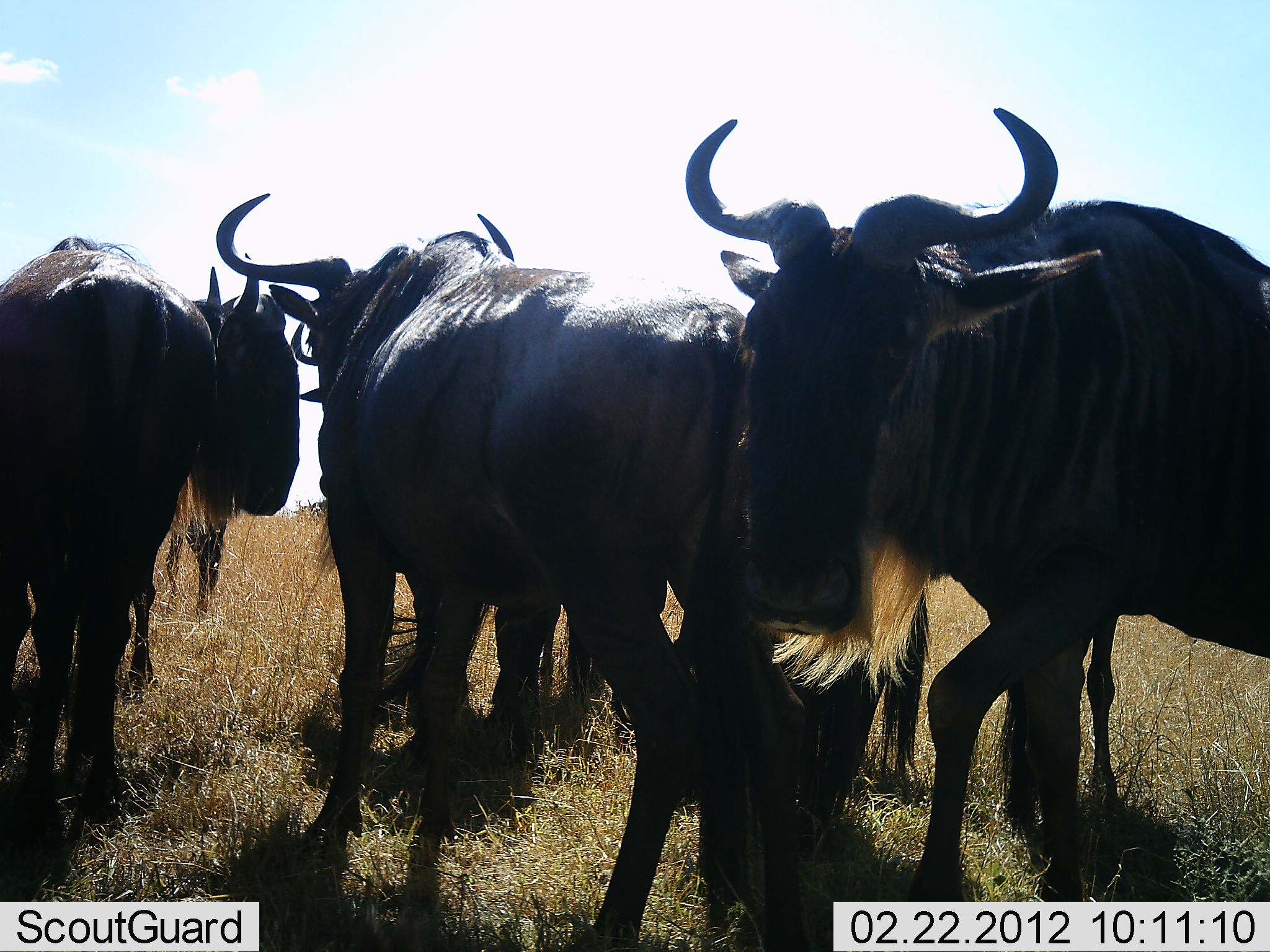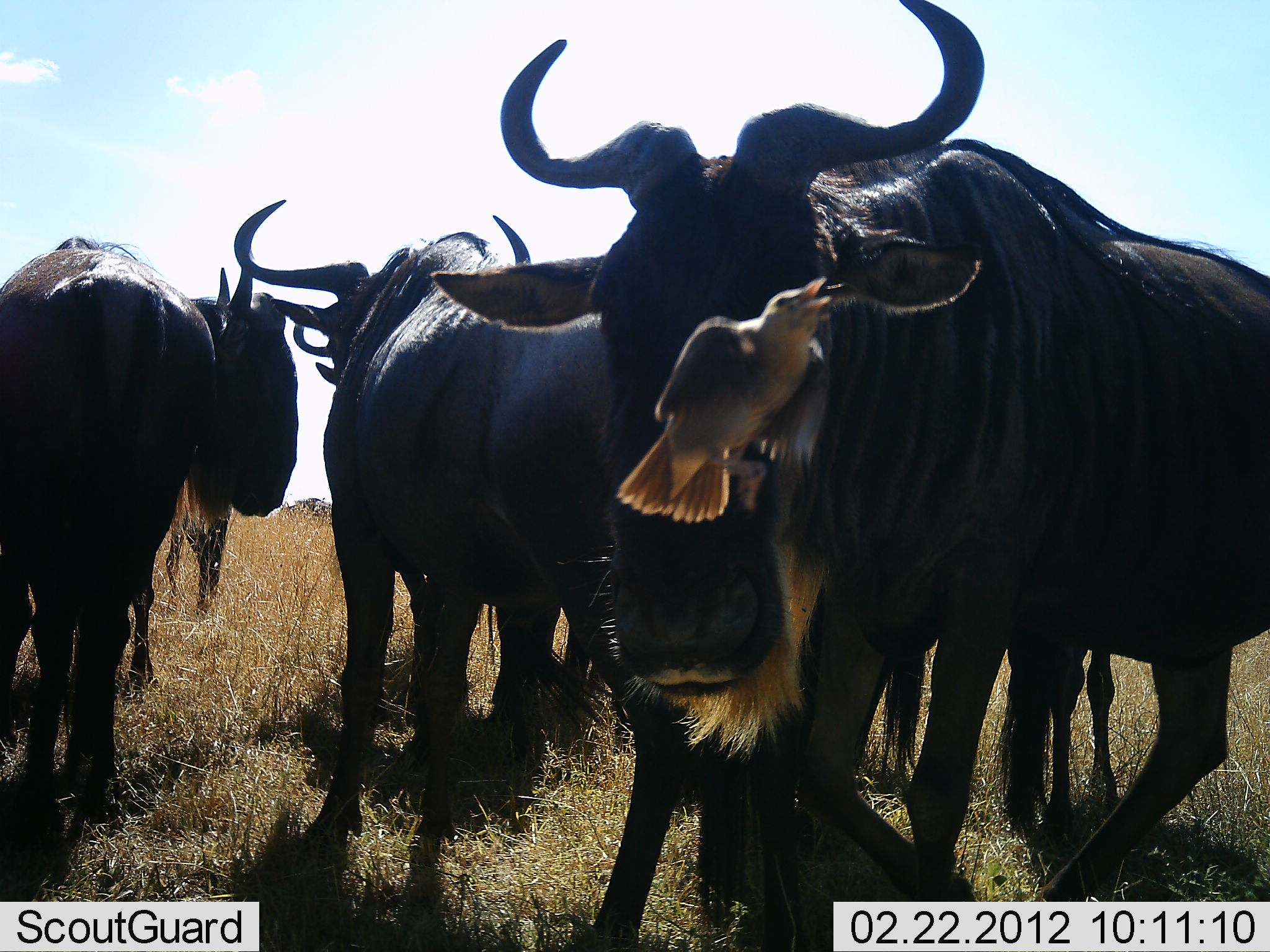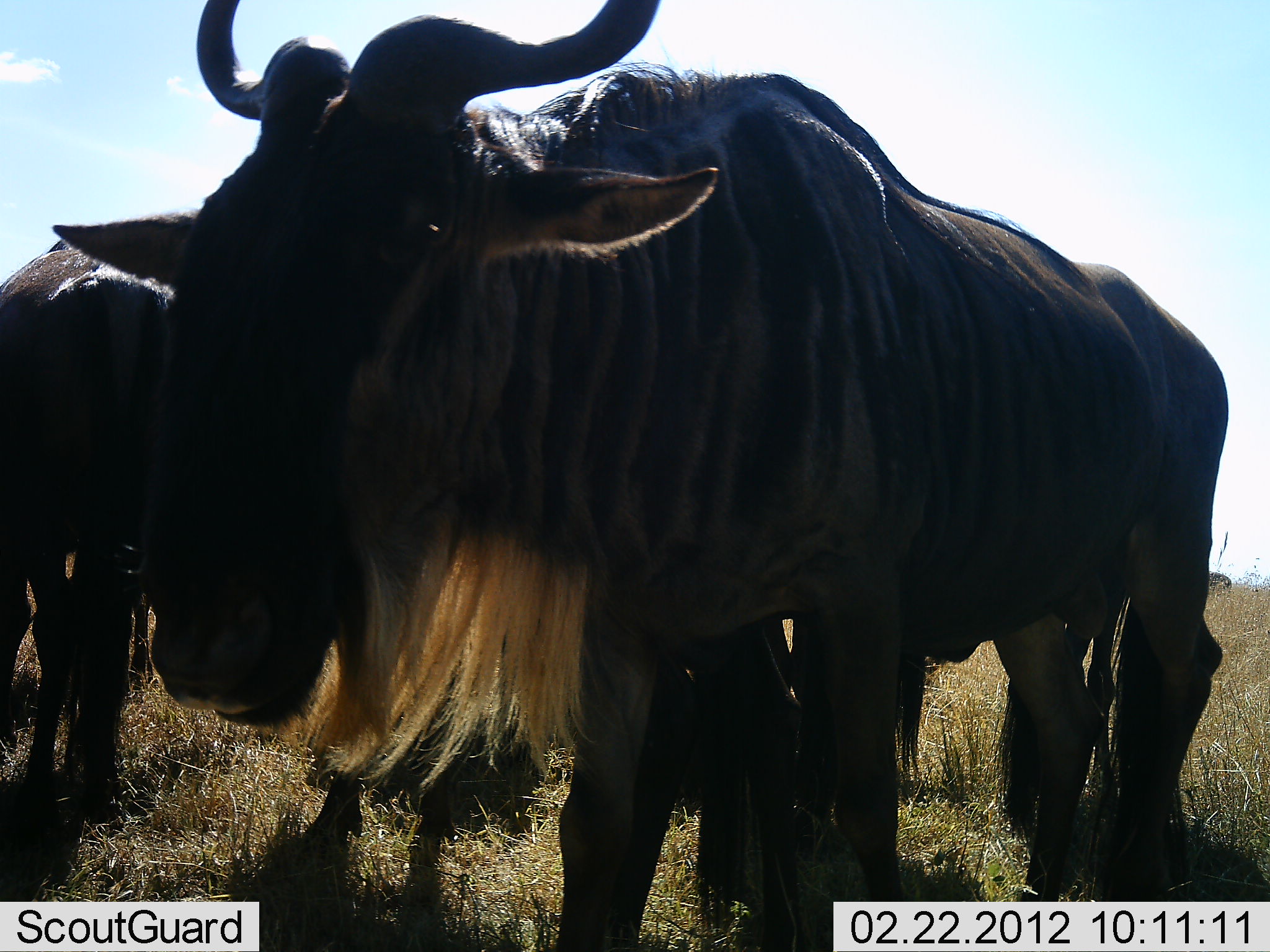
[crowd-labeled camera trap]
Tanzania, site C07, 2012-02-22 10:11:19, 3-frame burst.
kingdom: Animalia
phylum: Chordata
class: Aves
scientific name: Aves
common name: bird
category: otherbird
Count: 1.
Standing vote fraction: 0%.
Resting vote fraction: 0%.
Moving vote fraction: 83%.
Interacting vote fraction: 0%.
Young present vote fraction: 0%.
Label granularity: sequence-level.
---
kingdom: Animalia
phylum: Chordata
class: Mammalia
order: Artiodactyla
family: Bovidae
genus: Connochaetes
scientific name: Connochaetes taurinus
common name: blue wildebeest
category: wildebeest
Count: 5.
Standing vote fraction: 93%.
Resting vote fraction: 14%.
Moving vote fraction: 29%.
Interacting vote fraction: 7%.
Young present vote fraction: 14%.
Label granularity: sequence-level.